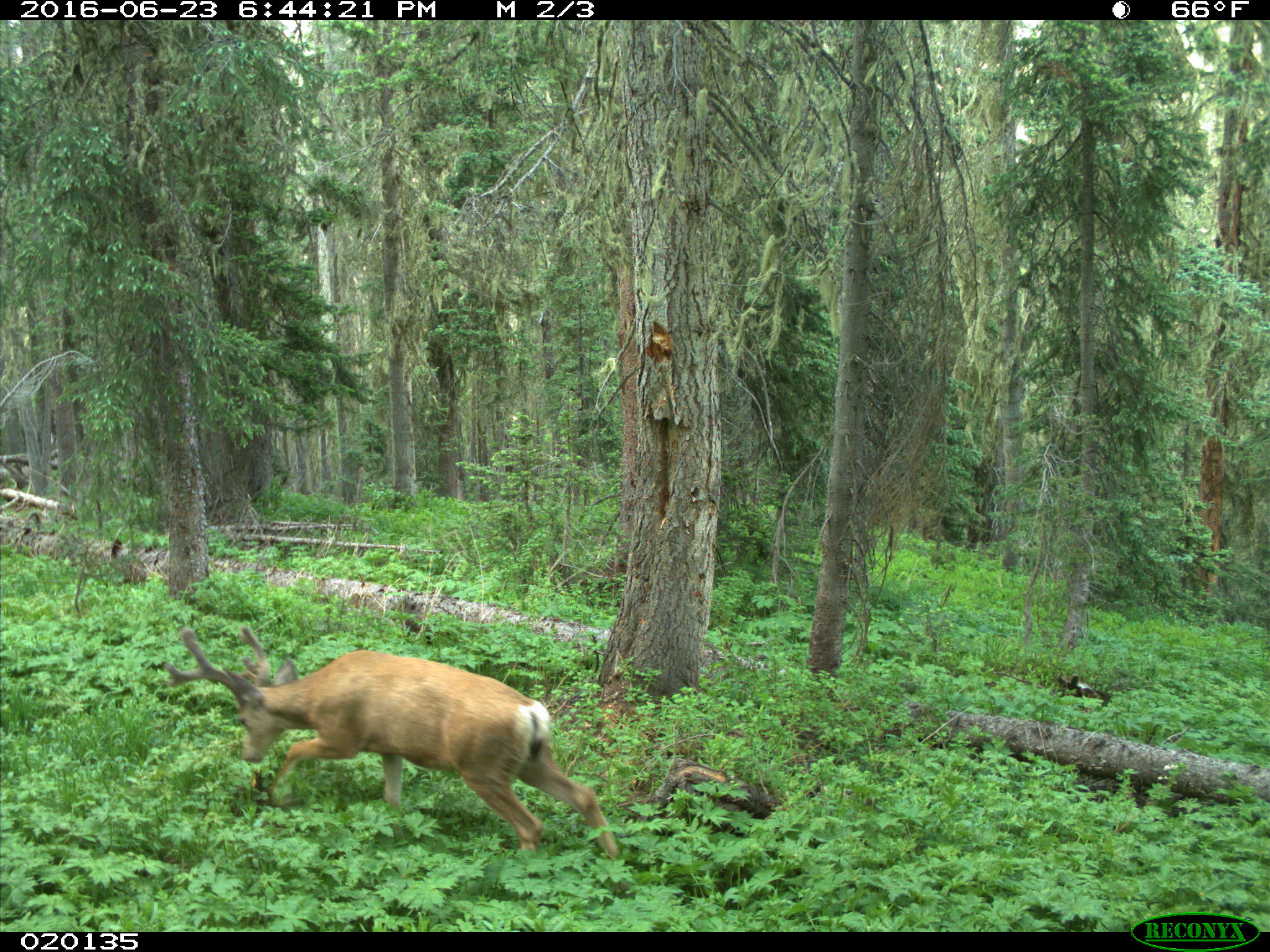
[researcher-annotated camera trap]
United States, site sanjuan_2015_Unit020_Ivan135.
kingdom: Animalia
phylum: Chordata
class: Mammalia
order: Artiodactyla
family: Cervidae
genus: Odocoileus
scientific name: Odocoileus hemionus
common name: mule deer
Odocoileus hemionus (mule deer).